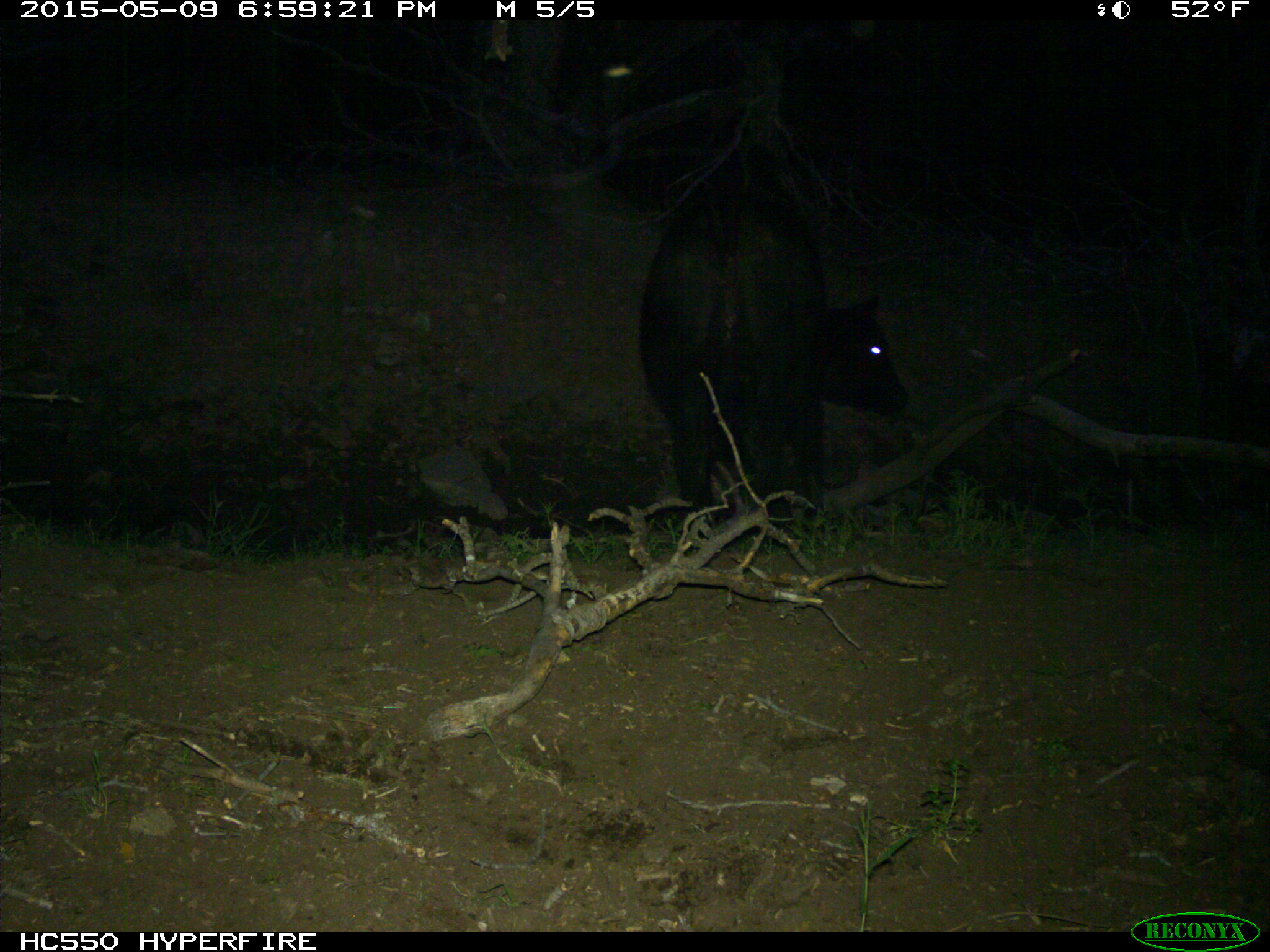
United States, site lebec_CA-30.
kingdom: Animalia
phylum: Chordata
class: Mammalia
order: Artiodactyla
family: Bovidae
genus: Bos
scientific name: Bos taurus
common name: domestic cow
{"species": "Bos taurus (domestic cow)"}